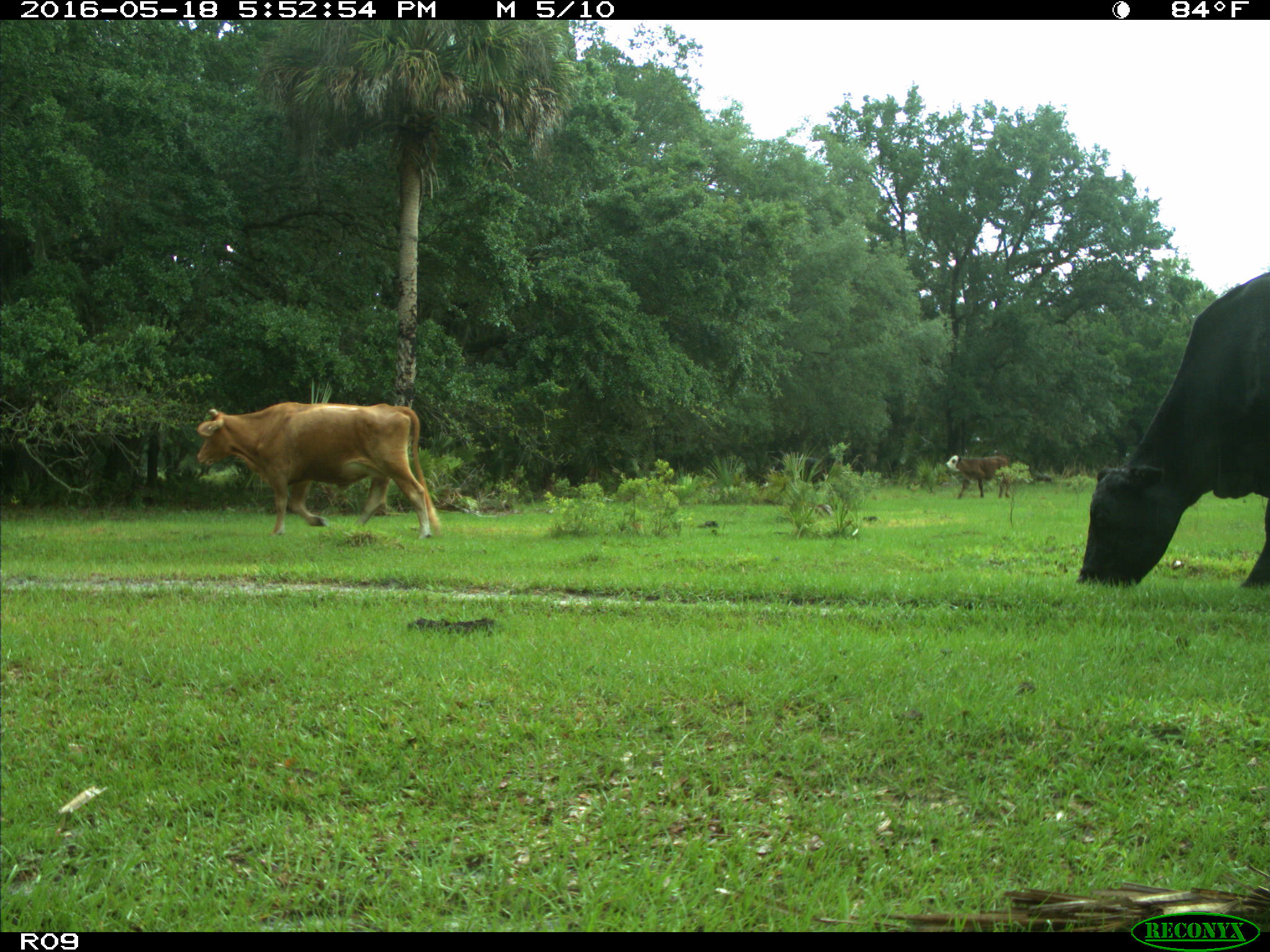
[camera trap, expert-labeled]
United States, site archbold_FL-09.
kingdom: Animalia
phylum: Chordata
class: Mammalia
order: Artiodactyla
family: Bovidae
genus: Bos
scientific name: Bos taurus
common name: domestic cow